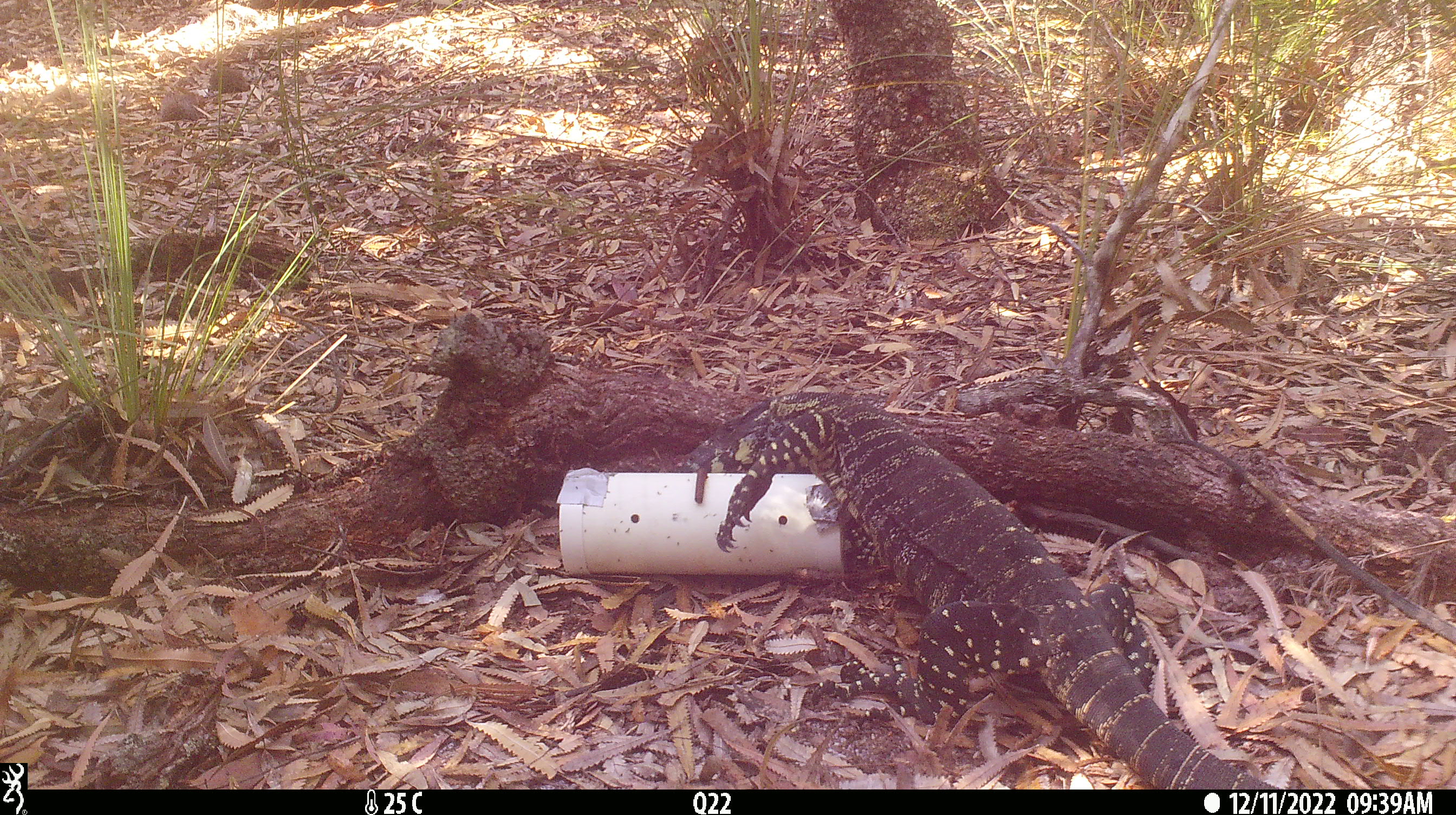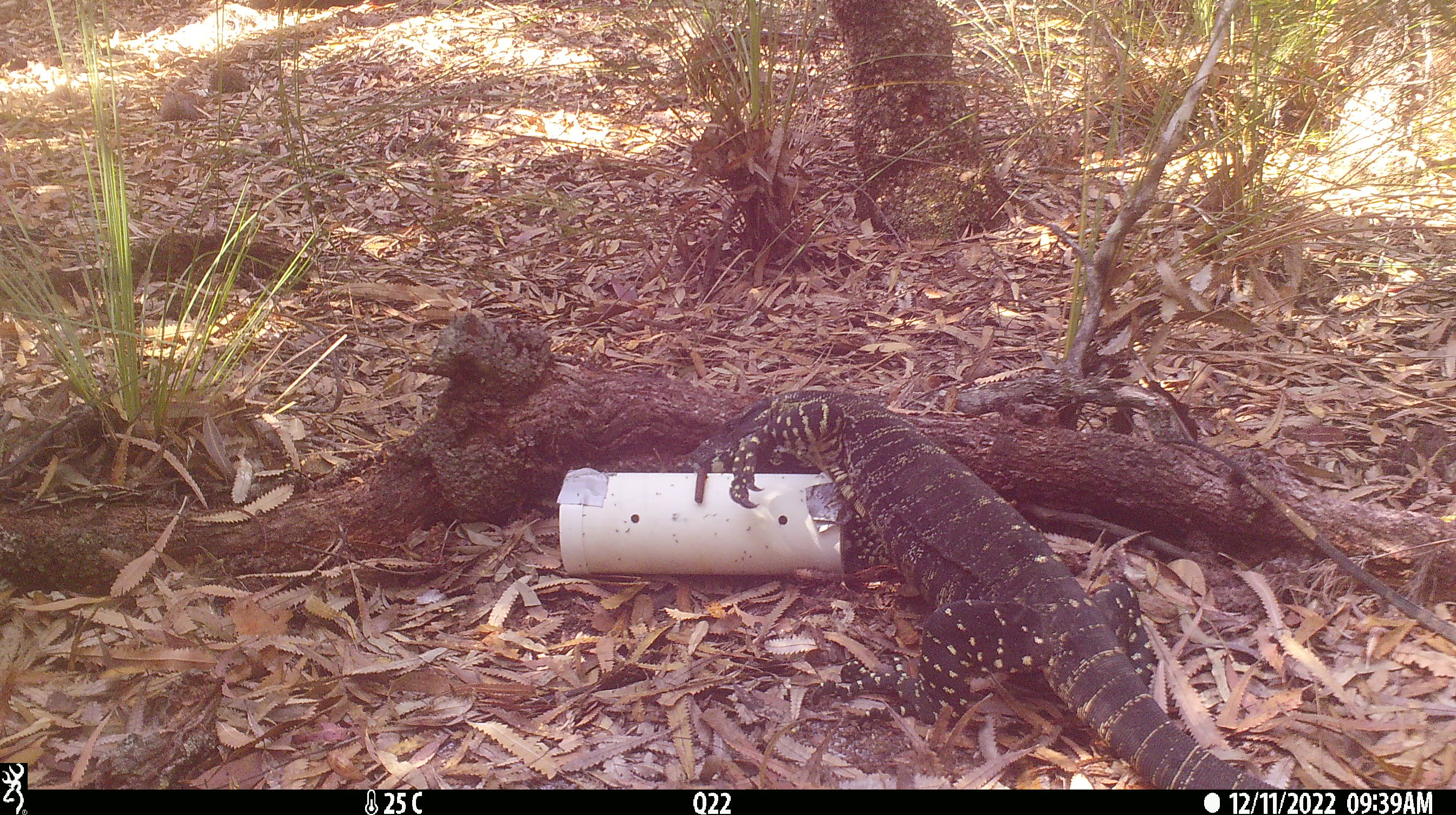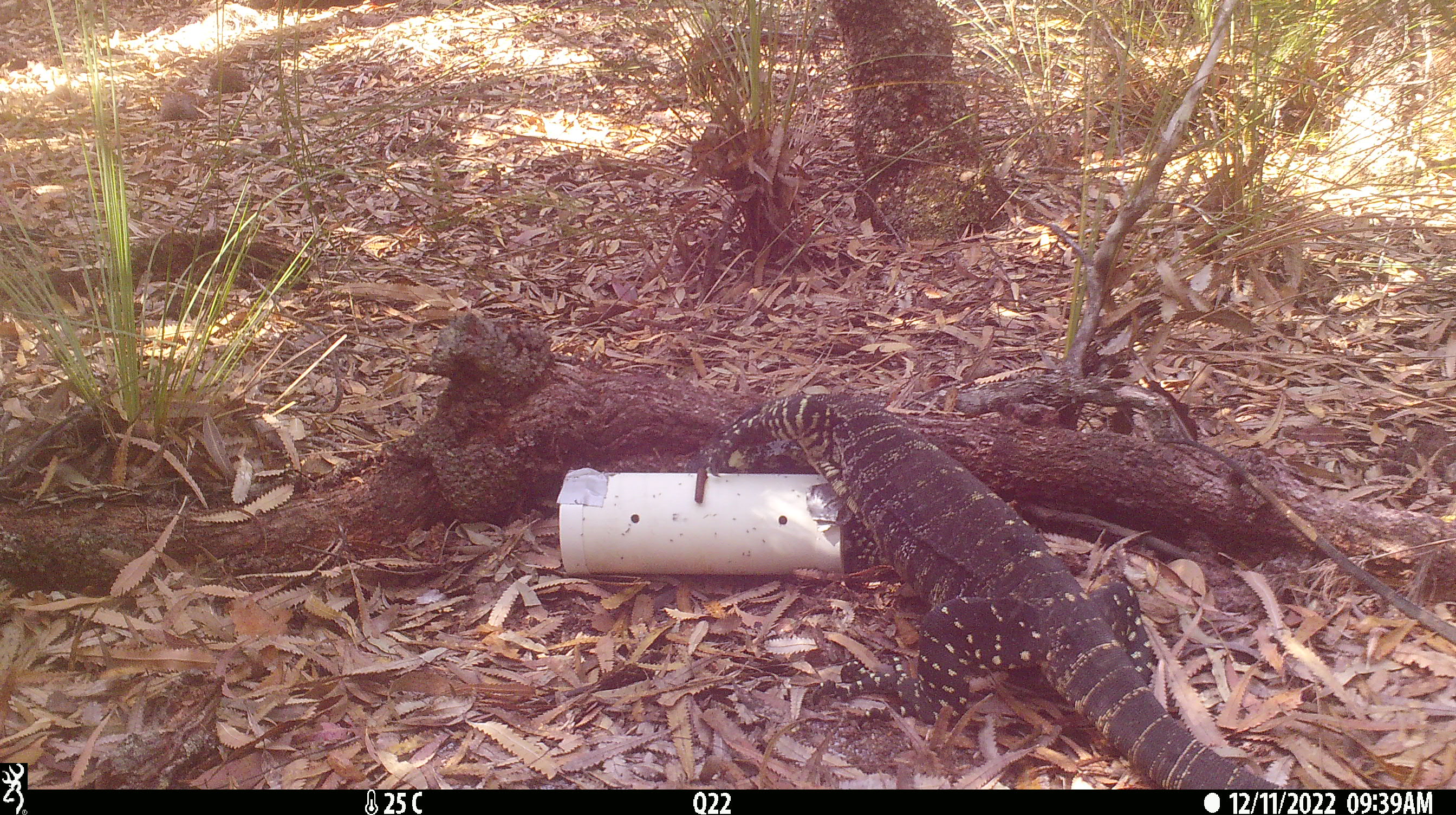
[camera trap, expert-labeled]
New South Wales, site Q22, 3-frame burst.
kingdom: Animalia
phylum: Chordata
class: Reptilia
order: Squamata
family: Varanidae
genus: Varanus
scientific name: Varanus varius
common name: lace monitor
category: goanna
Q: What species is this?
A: Goanna (lace monitor) (Varanus varius).